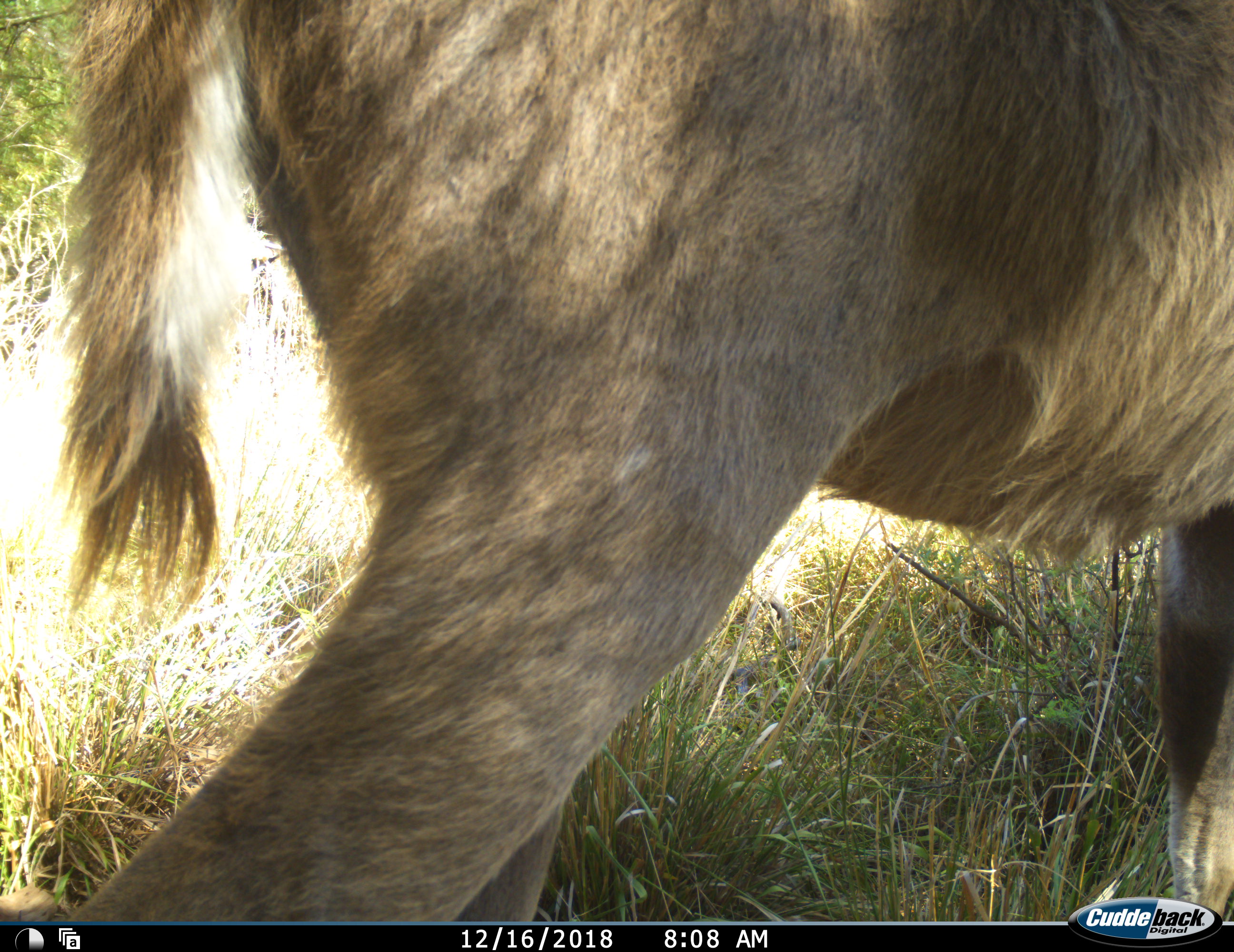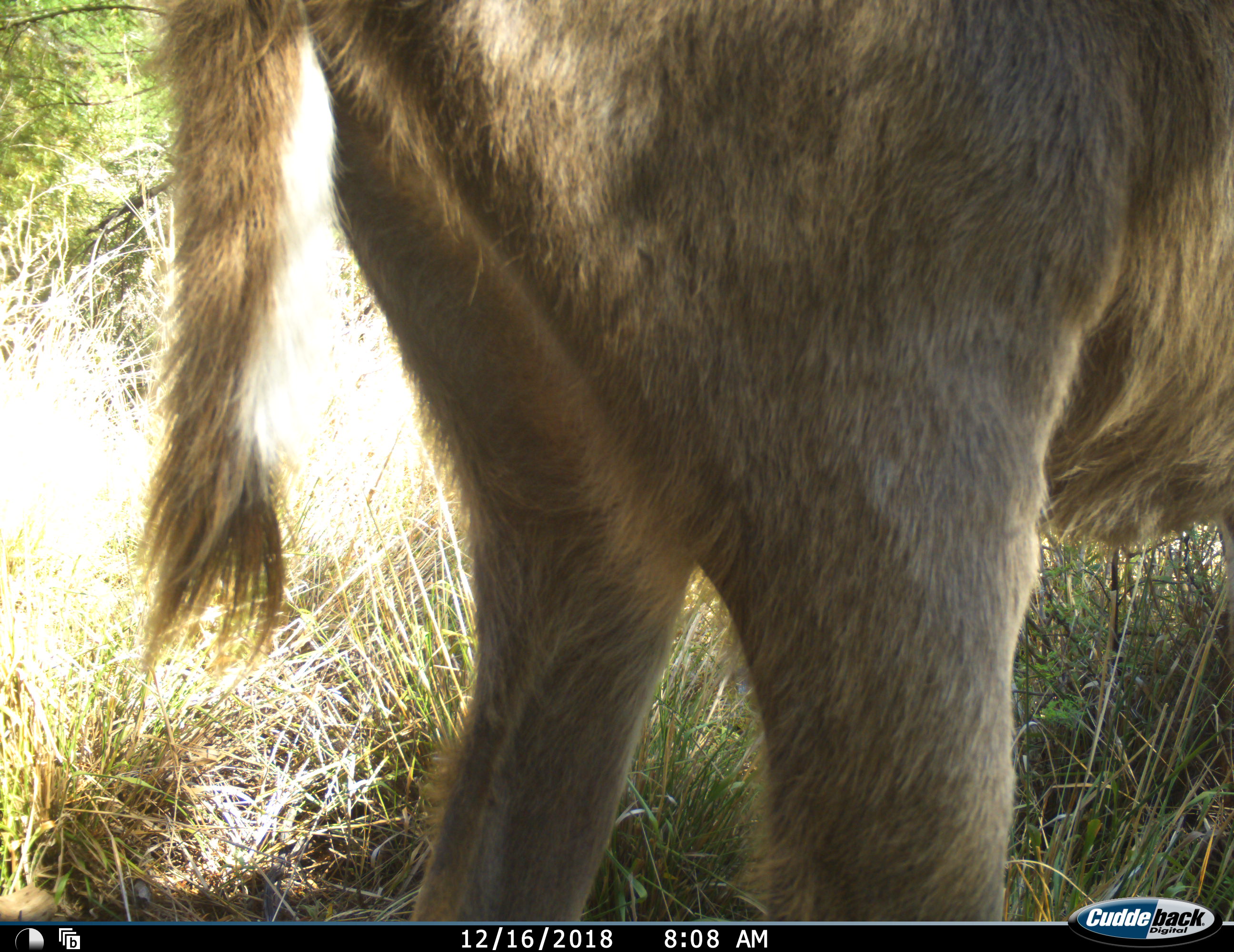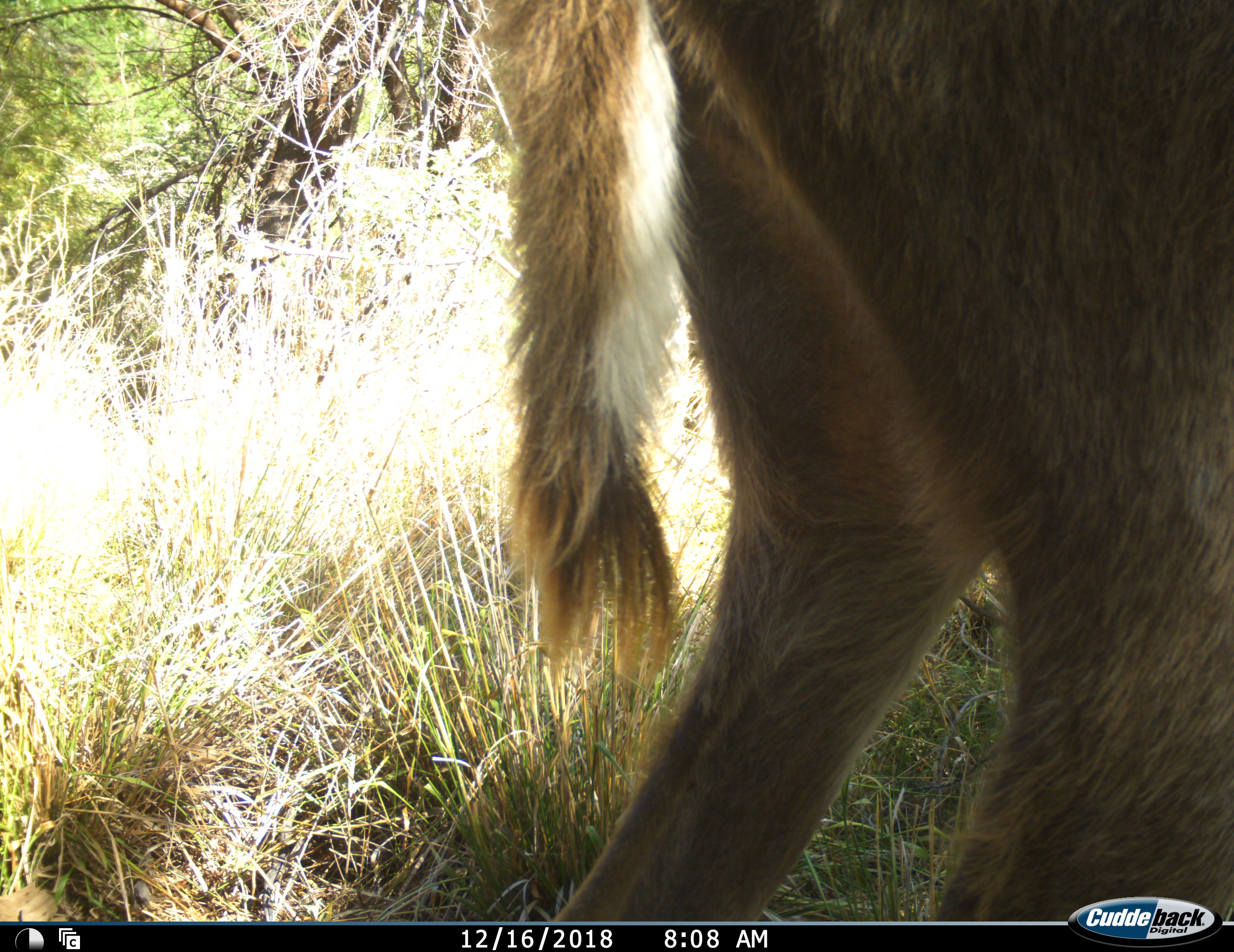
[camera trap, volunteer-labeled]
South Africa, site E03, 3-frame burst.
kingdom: Animalia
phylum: Chordata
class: Mammalia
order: Artiodactyla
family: Bovidae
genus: Tragelaphus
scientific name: Tragelaphus strepsiceros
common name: greater kudu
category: kudu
Kudu (greater kudu) (Tragelaphus strepsiceros), count 1. Behavior (volunteer vote fractions): standing 43%, resting 0%, moving 57%, interacting 0%. Young present (vote fraction): 14%. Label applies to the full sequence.